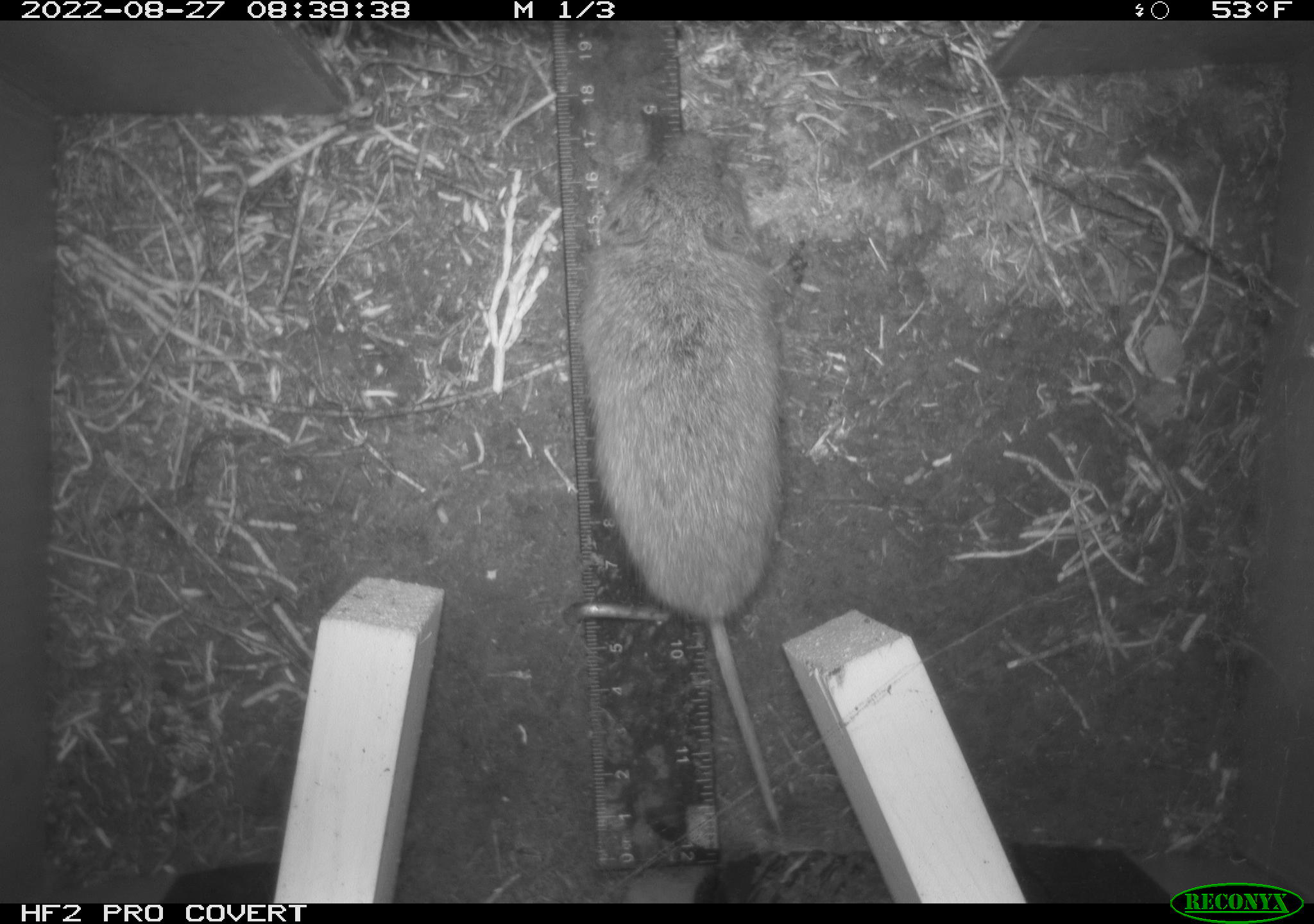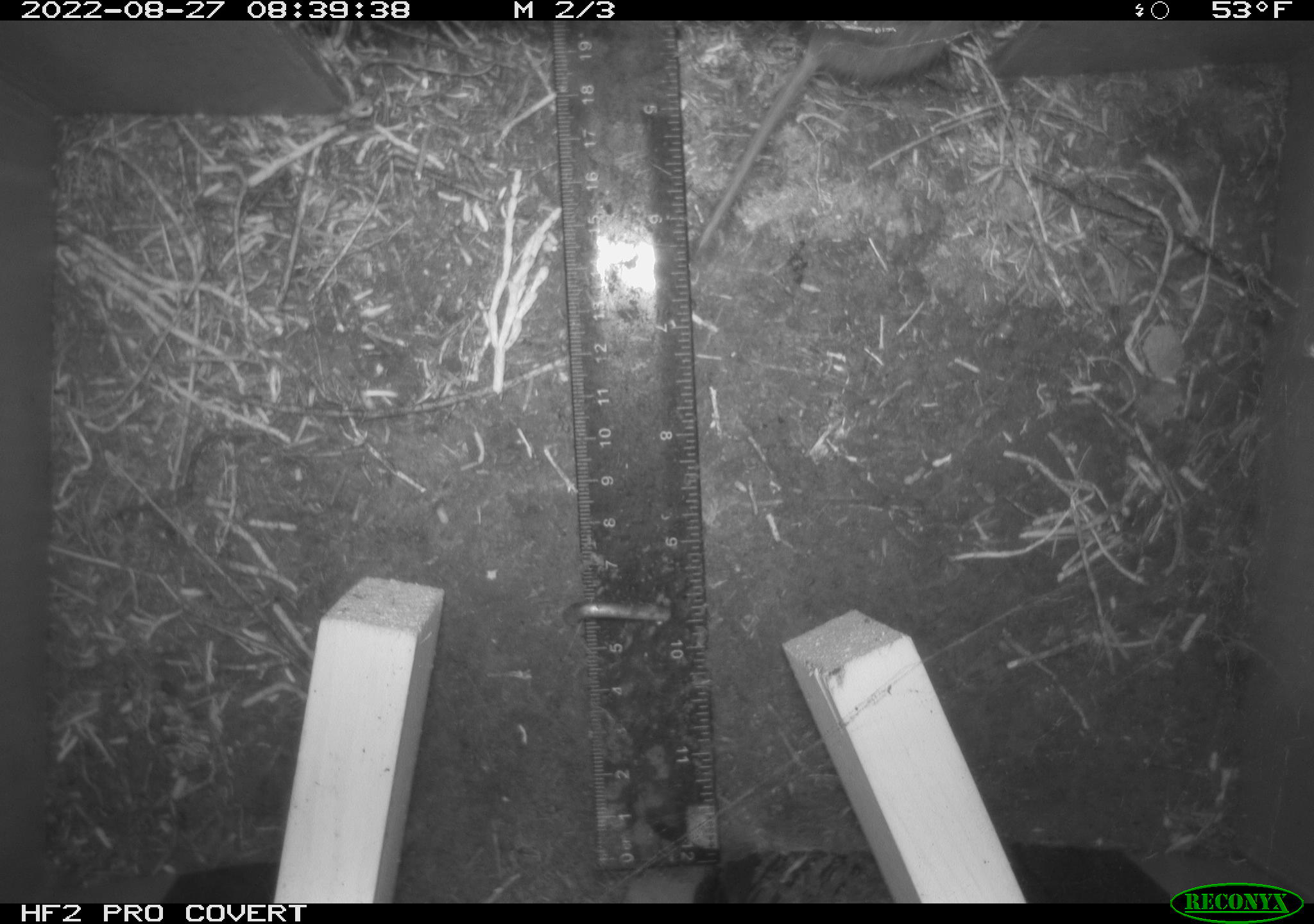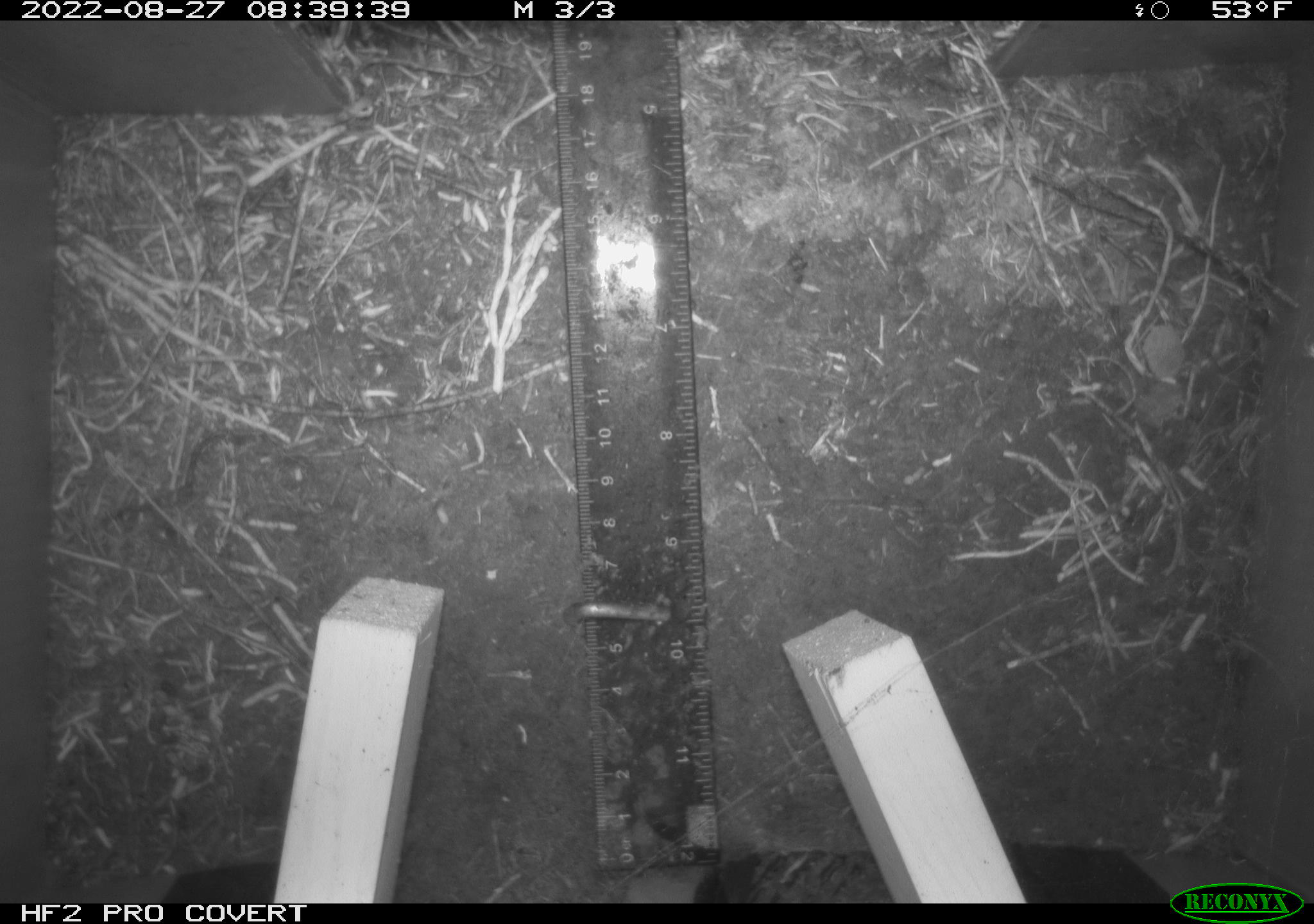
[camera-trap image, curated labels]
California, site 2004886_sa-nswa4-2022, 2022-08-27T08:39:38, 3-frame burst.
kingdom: Animalia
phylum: Chordata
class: Mammalia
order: Rodentia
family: Cricetidae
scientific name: Cricetidae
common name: hamsters, voles, lemmings, and allies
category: cricetidae family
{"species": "cricetidae family (hamsters, voles, lemmings, and allies) (Cricetidae)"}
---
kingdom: Animalia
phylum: Chordata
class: Mammalia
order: Rodentia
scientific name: Rodentia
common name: rodent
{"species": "rodent (Rodentia)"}